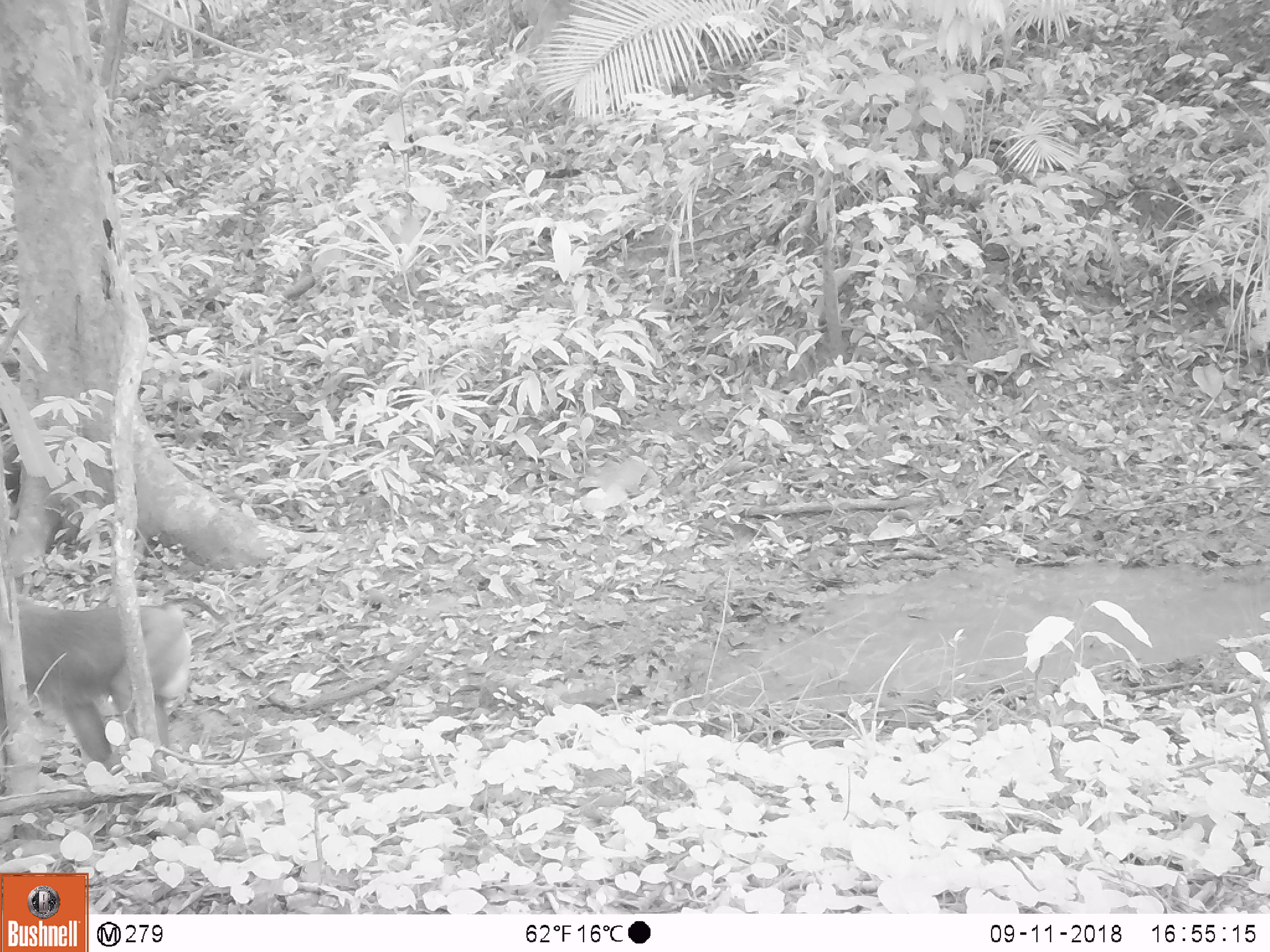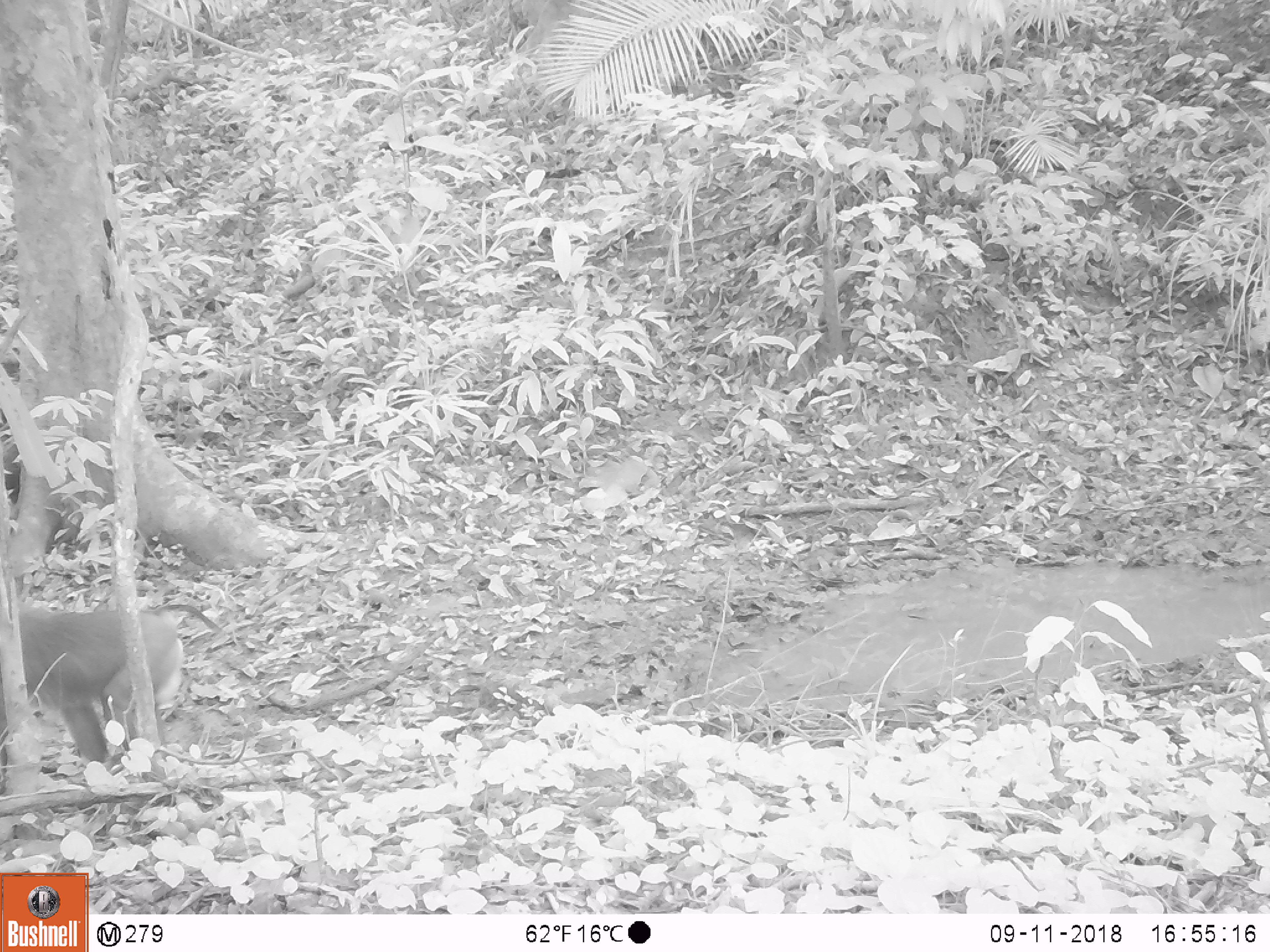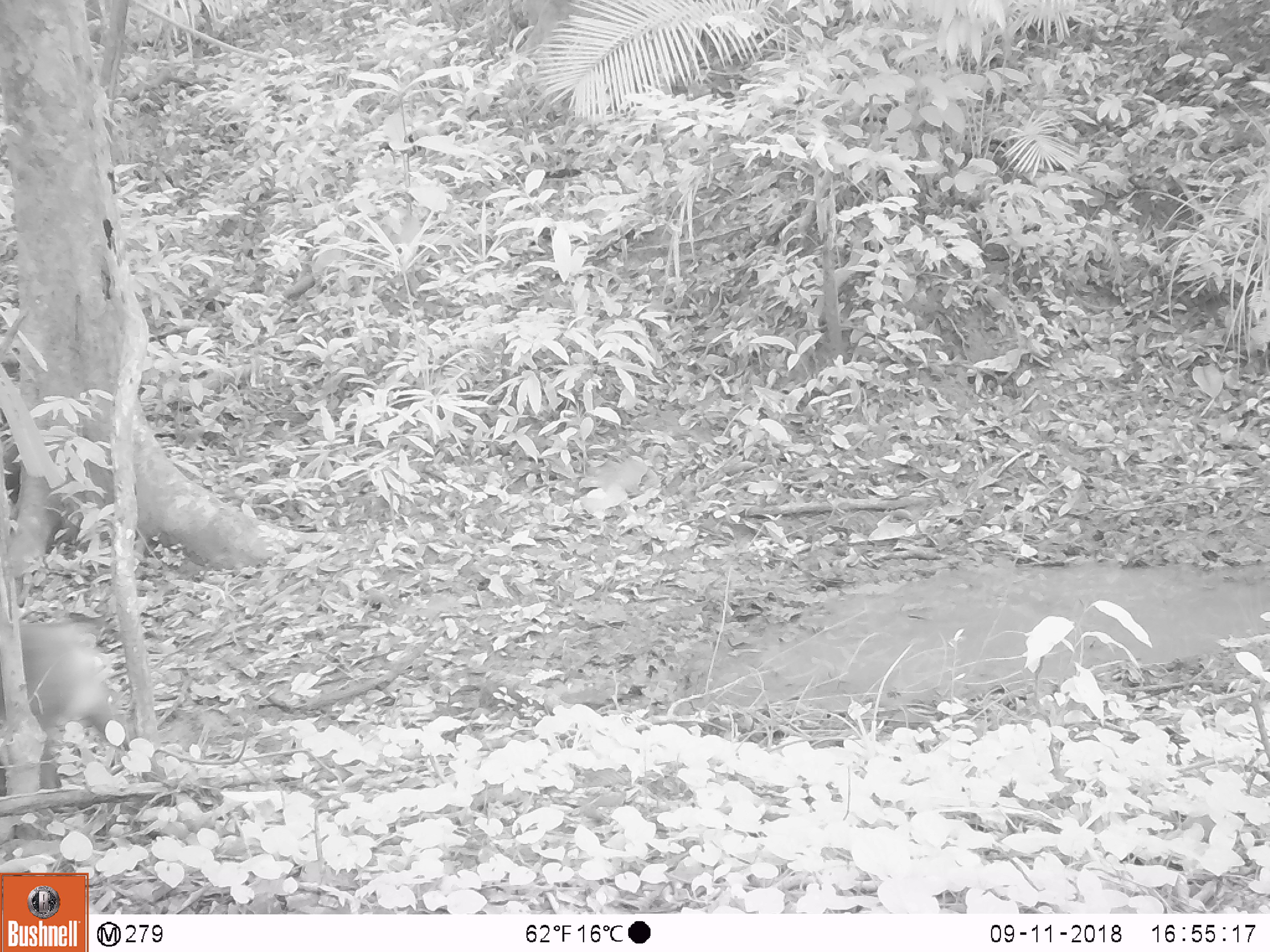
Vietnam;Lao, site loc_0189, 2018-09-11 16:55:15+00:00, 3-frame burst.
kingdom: Animalia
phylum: Chordata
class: Mammalia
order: Primates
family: Cercopithecidae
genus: Macaca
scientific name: Macaca nemestrina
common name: pig-tailed macaque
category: pig tailed macaque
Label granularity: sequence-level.